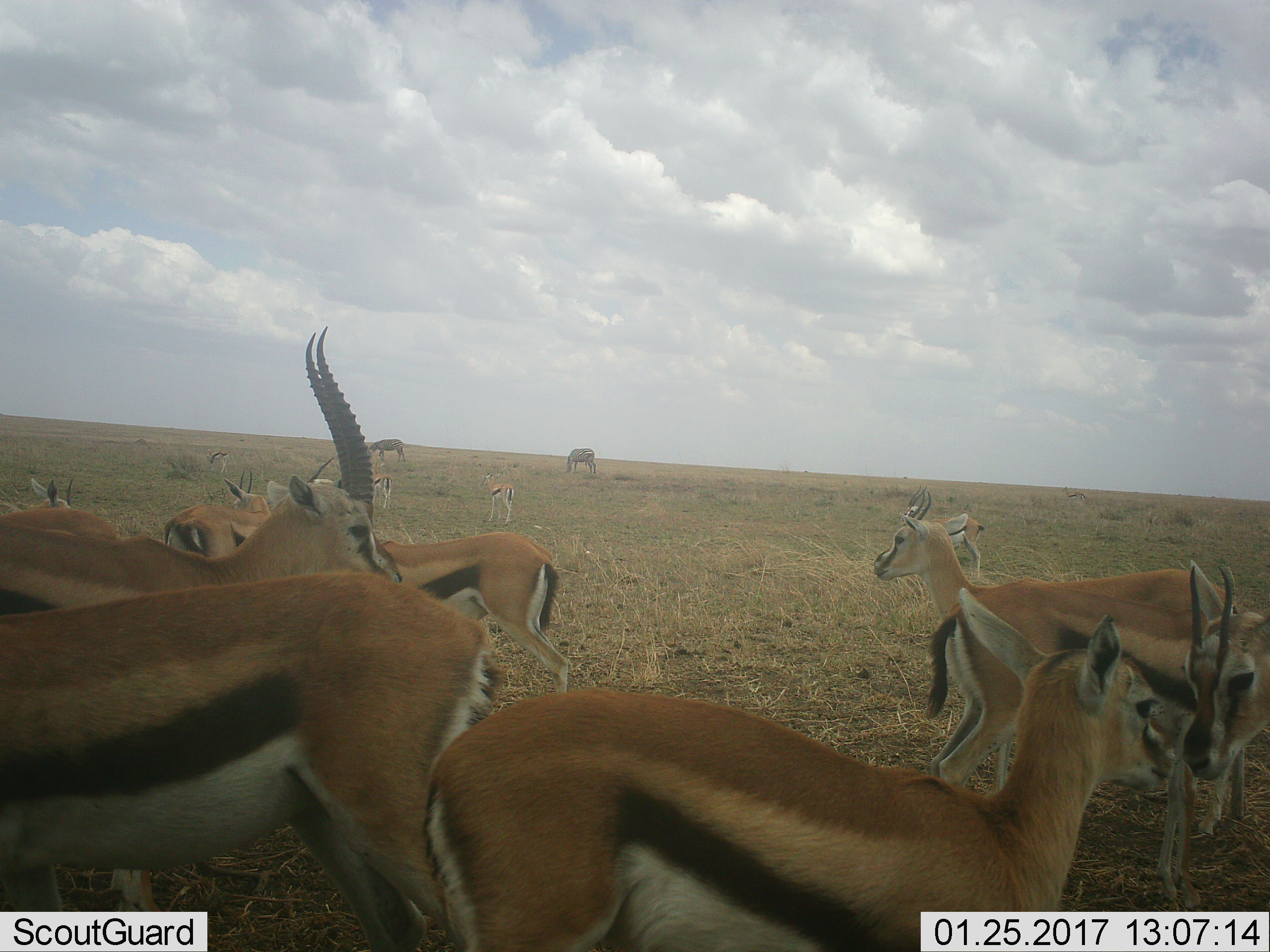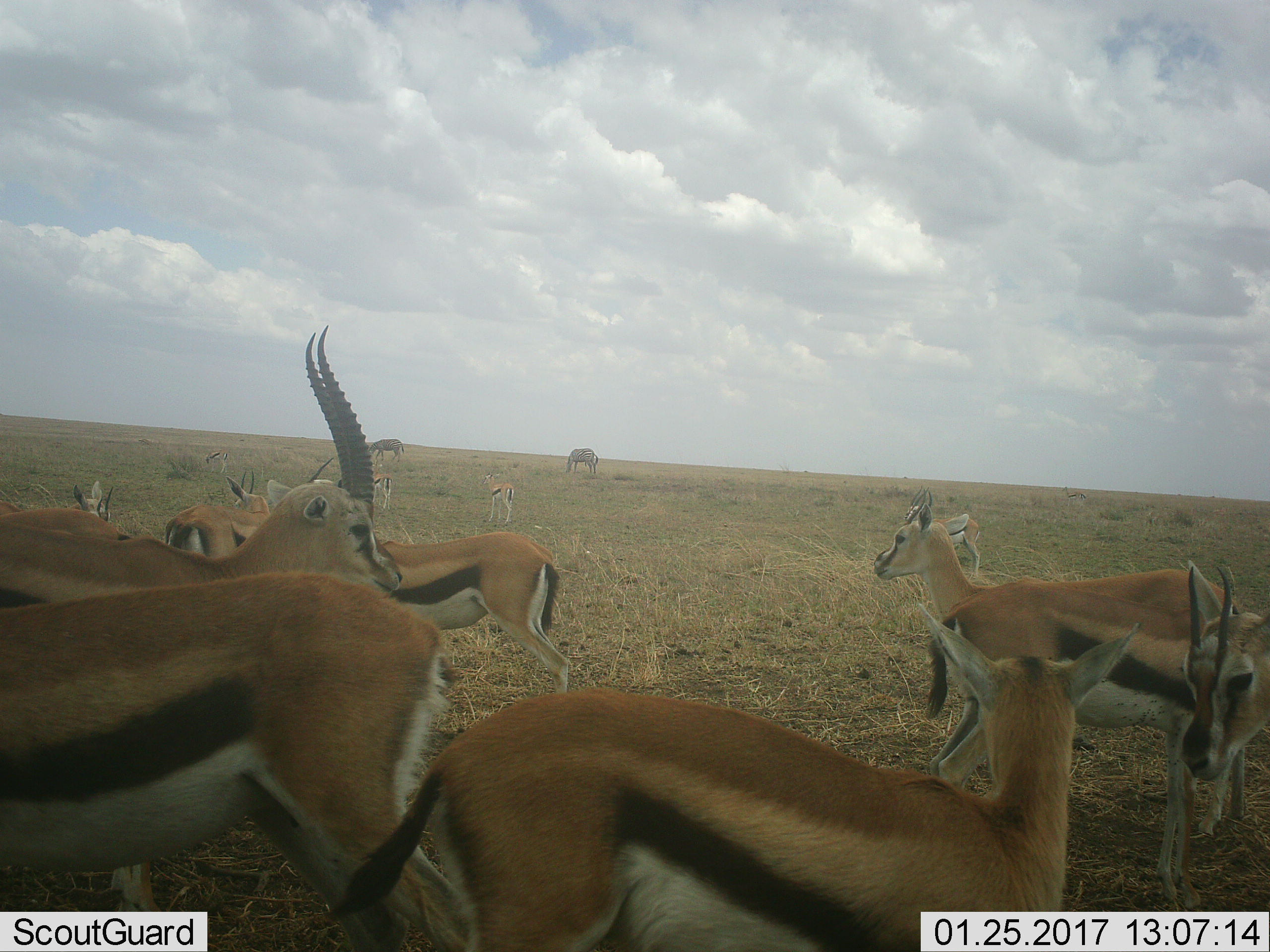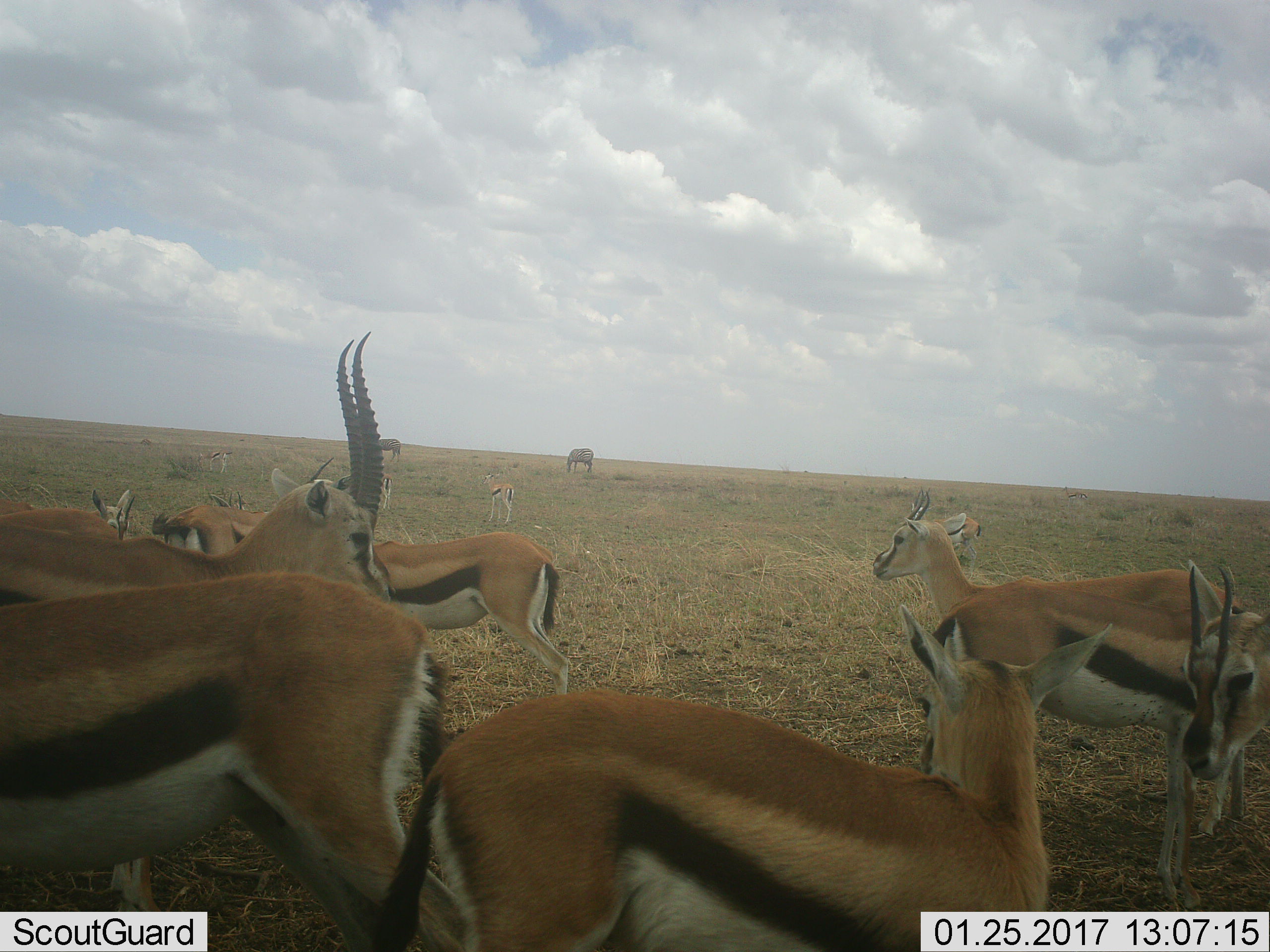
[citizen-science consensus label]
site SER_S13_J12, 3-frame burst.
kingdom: Animalia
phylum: Chordata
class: Mammalia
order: Artiodactyla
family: Bovidae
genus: Eudorcas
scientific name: Eudorcas thomsonii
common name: thomson's gazelle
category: gazellethomsons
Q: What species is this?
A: Gazellethomsons (thomson's gazelle) (Eudorcas thomsonii).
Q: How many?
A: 11-50.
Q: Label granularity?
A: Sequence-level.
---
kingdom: Animalia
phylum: Chordata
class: Mammalia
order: Perissodactyla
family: Equidae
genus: Equus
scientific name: Equus quagga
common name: plains zebra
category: zebraplains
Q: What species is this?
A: Zebraplains (plains zebra) (Equus quagga).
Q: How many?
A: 2.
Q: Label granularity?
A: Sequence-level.